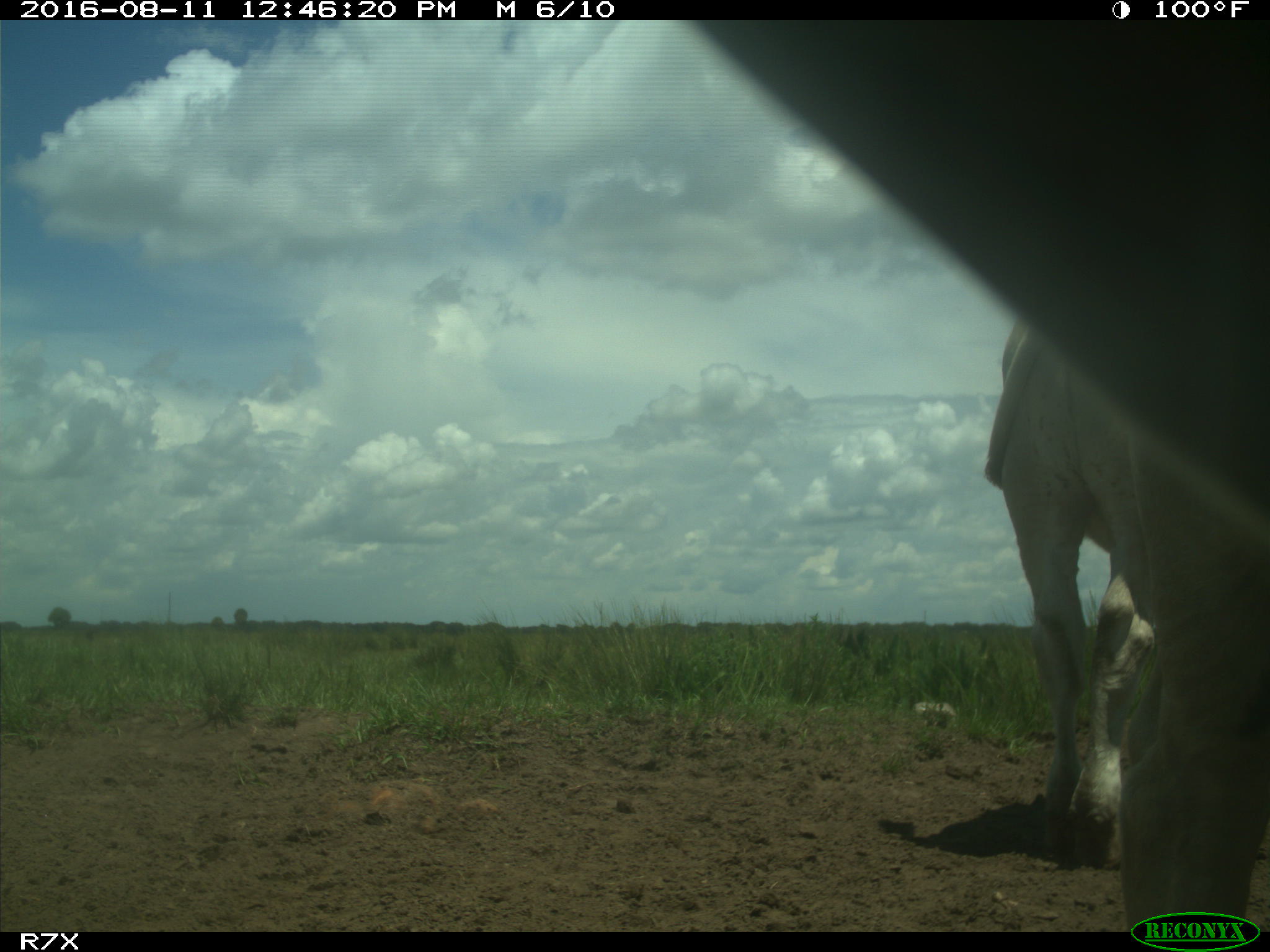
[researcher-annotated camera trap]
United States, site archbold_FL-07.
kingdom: Animalia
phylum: Chordata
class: Mammalia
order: Artiodactyla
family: Bovidae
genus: Bos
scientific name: Bos taurus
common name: domestic cow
Bos taurus (domestic cow).